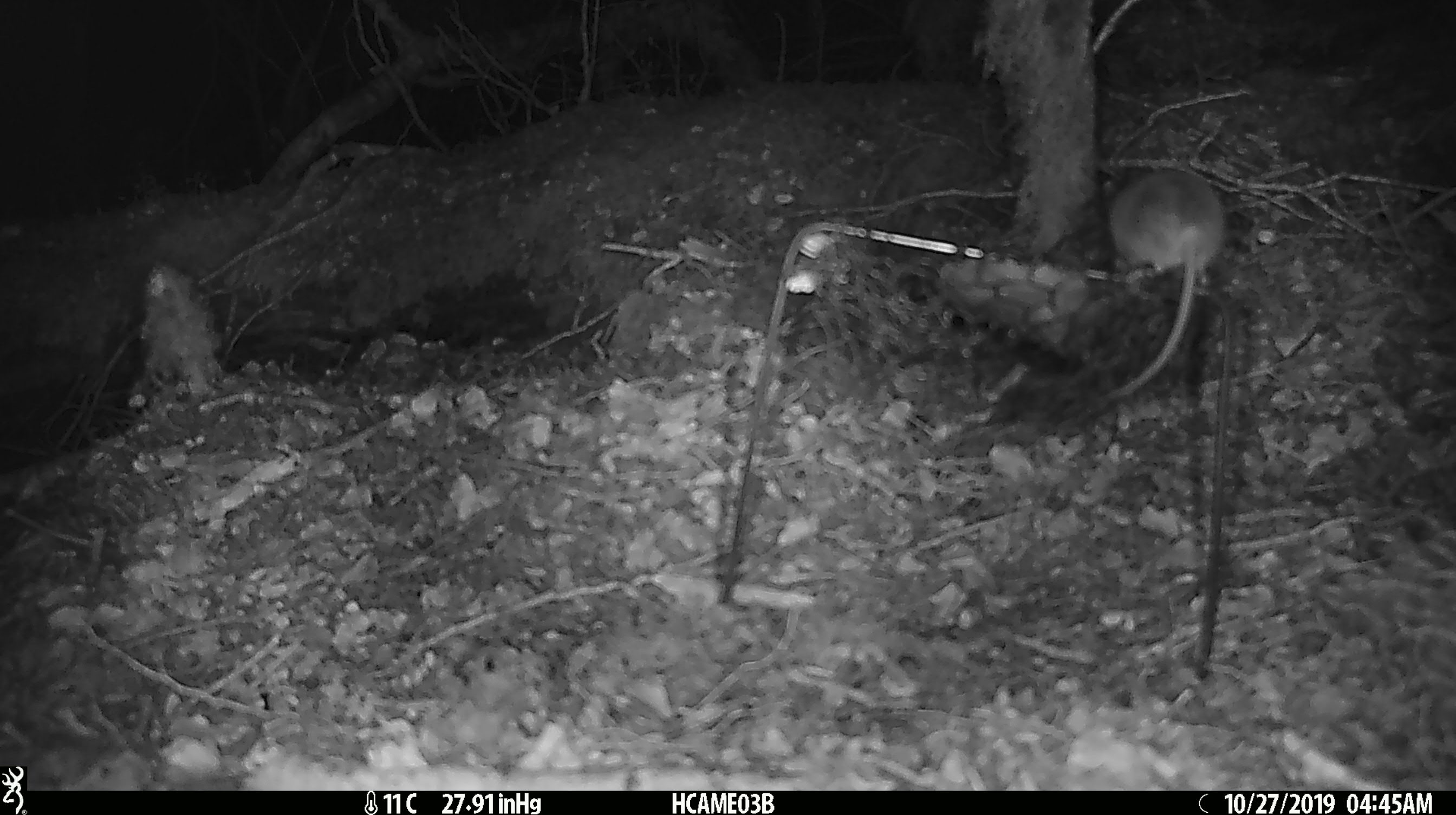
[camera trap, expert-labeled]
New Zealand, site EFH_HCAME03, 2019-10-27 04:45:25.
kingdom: Animalia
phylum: Chordata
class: Mammalia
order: Rodentia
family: Muridae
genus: Mus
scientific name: Mus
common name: mouse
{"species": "mouse (Mus)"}